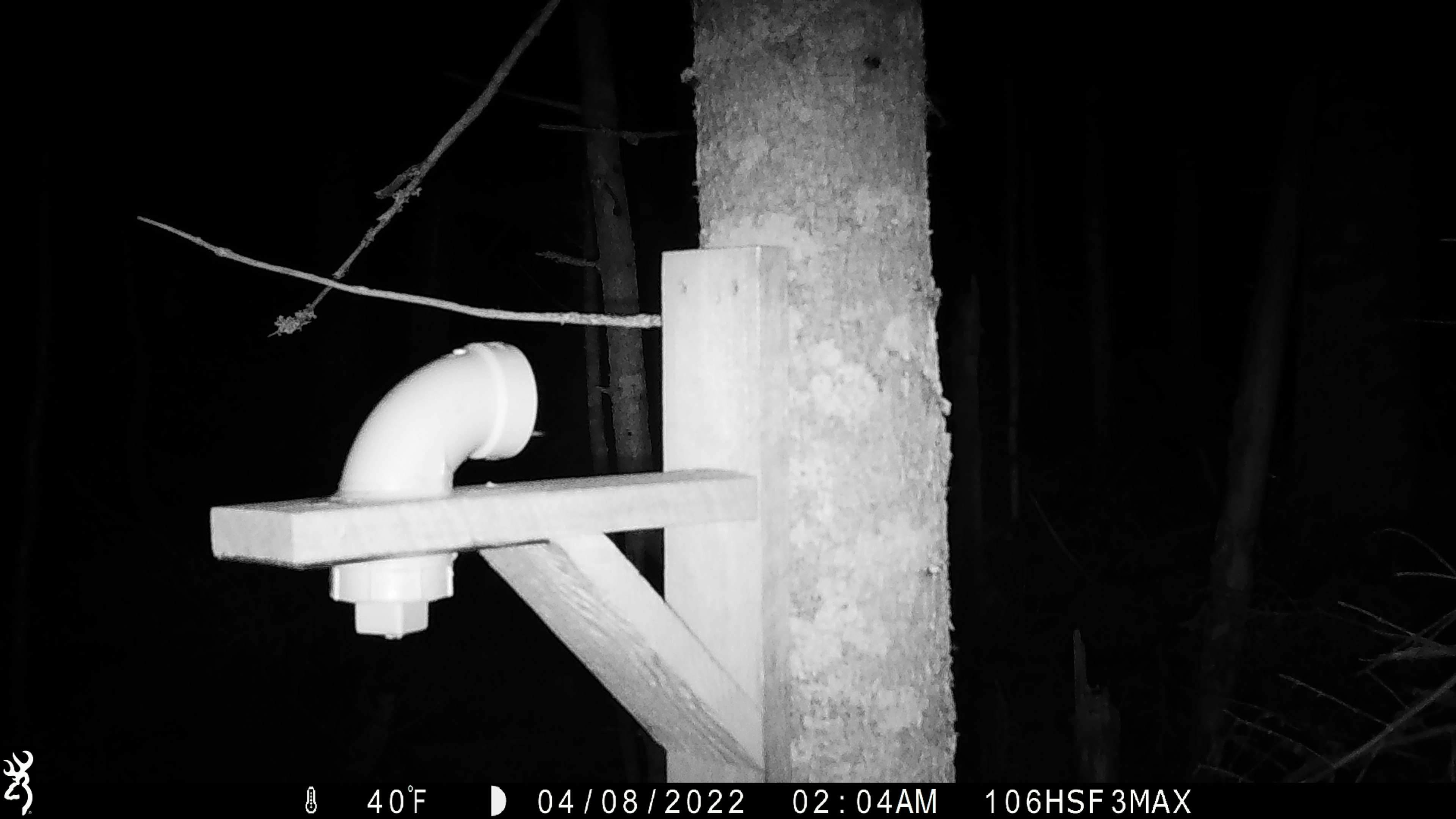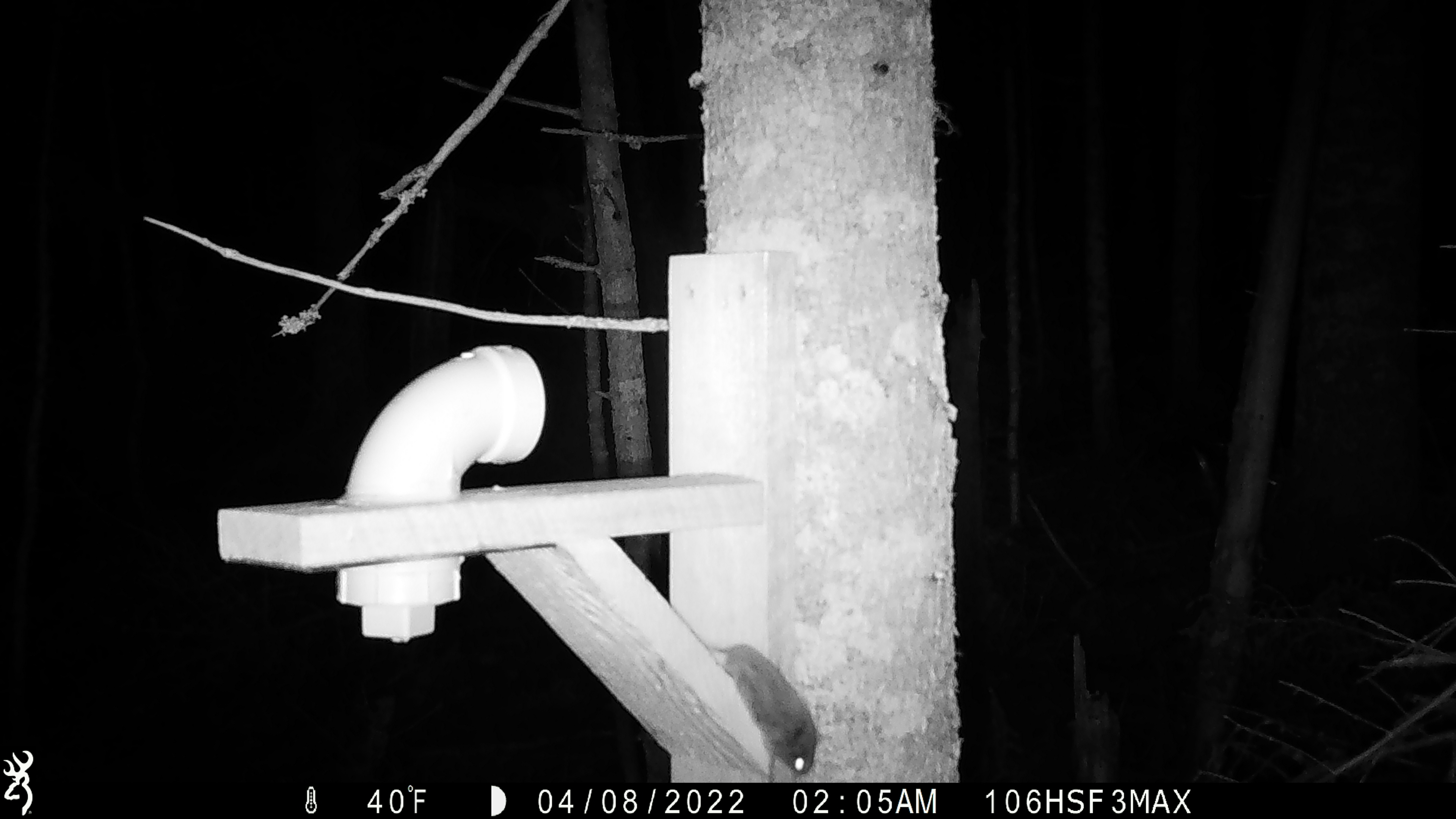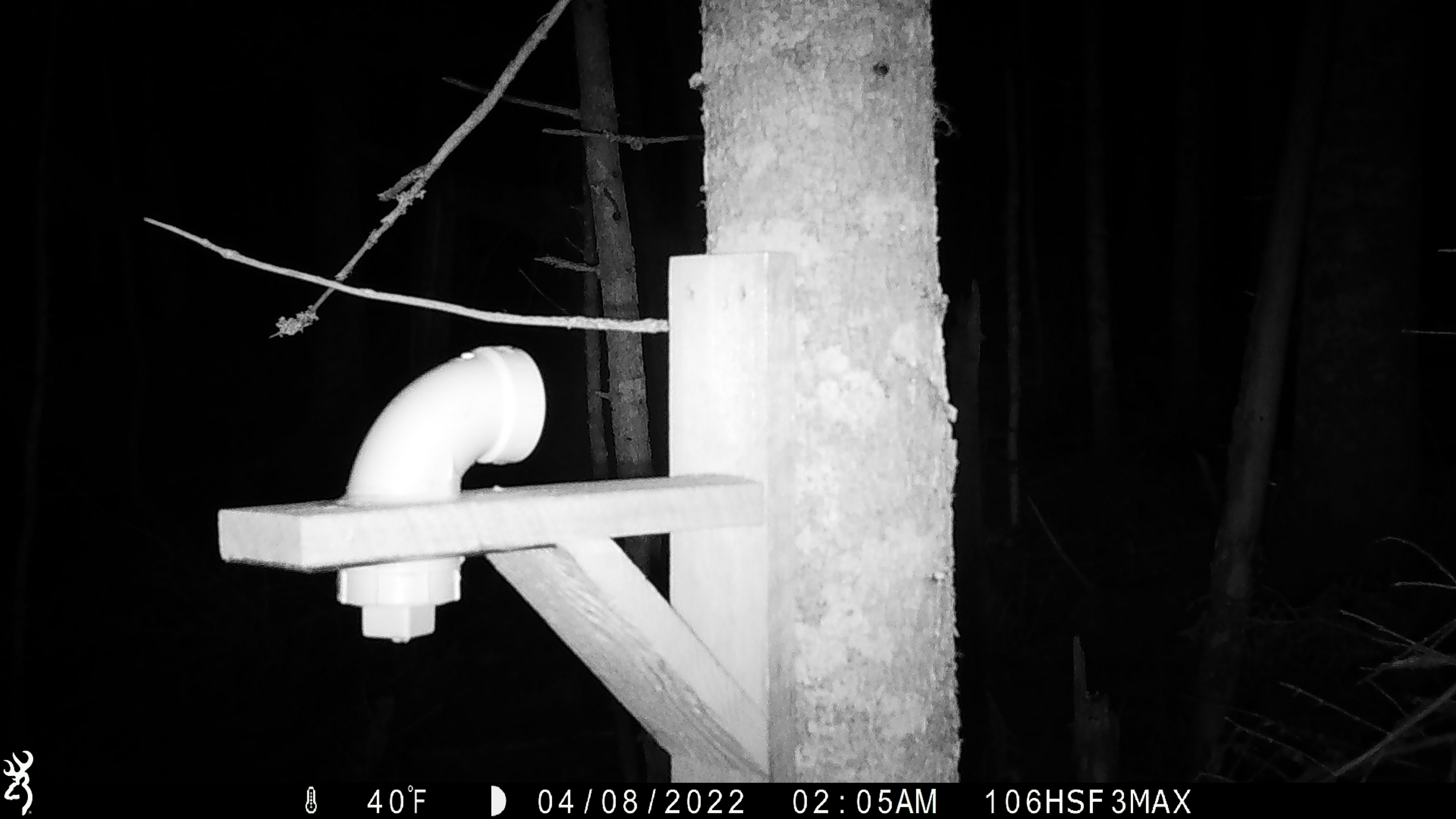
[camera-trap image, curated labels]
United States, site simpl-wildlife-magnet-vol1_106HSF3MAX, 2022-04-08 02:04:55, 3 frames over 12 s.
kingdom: Animalia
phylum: Chordata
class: Mammalia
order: Rodentia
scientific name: Rodentia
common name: mouse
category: mouse sp.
Mouse sp. (mouse) (Rodentia).